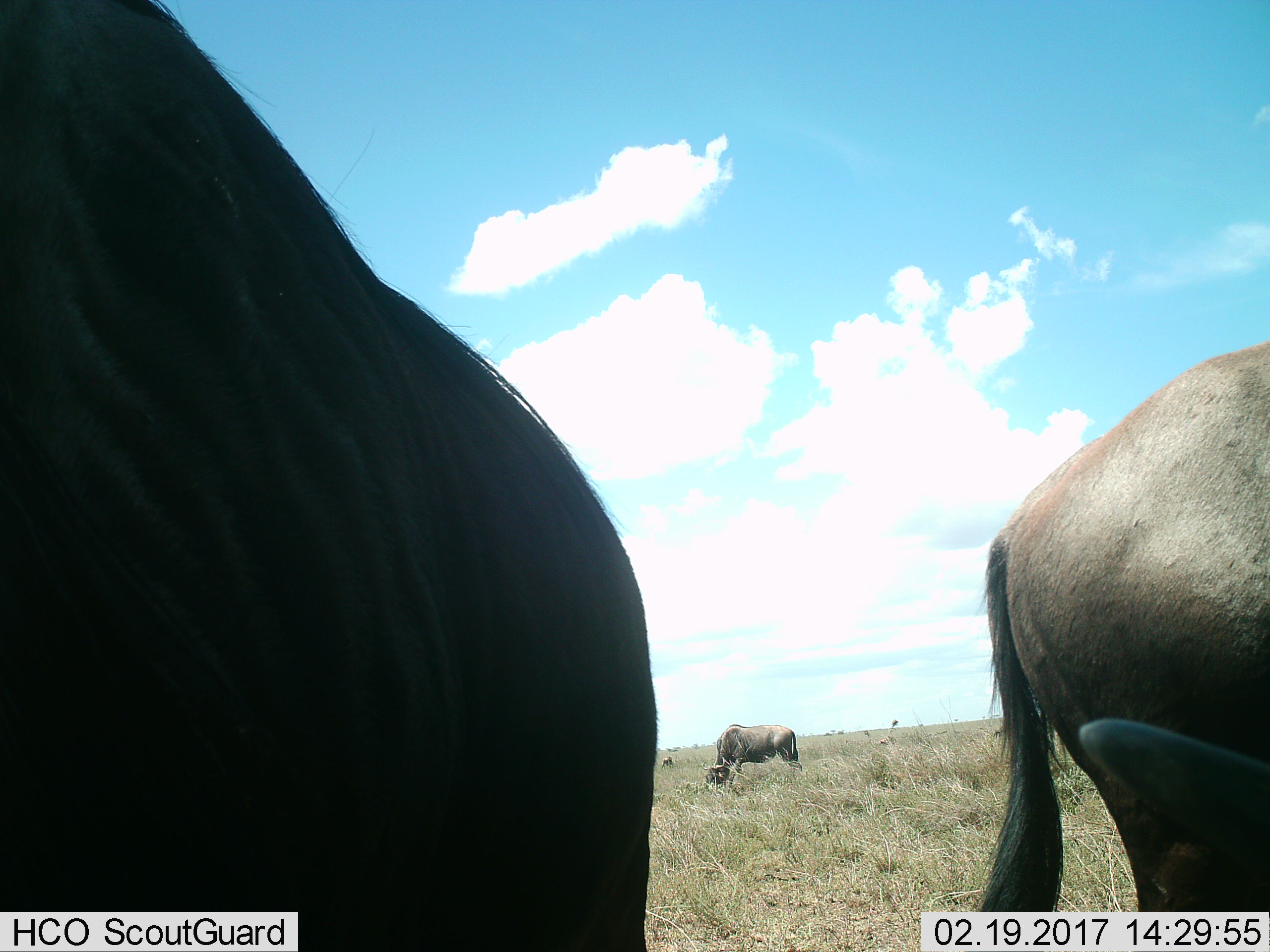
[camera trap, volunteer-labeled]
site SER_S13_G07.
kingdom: Animalia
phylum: Chordata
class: Mammalia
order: Artiodactyla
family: Bovidae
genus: Connochaetes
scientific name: Connochaetes taurinus taurinus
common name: blue wildebeest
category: wildebeestblue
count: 4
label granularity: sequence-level